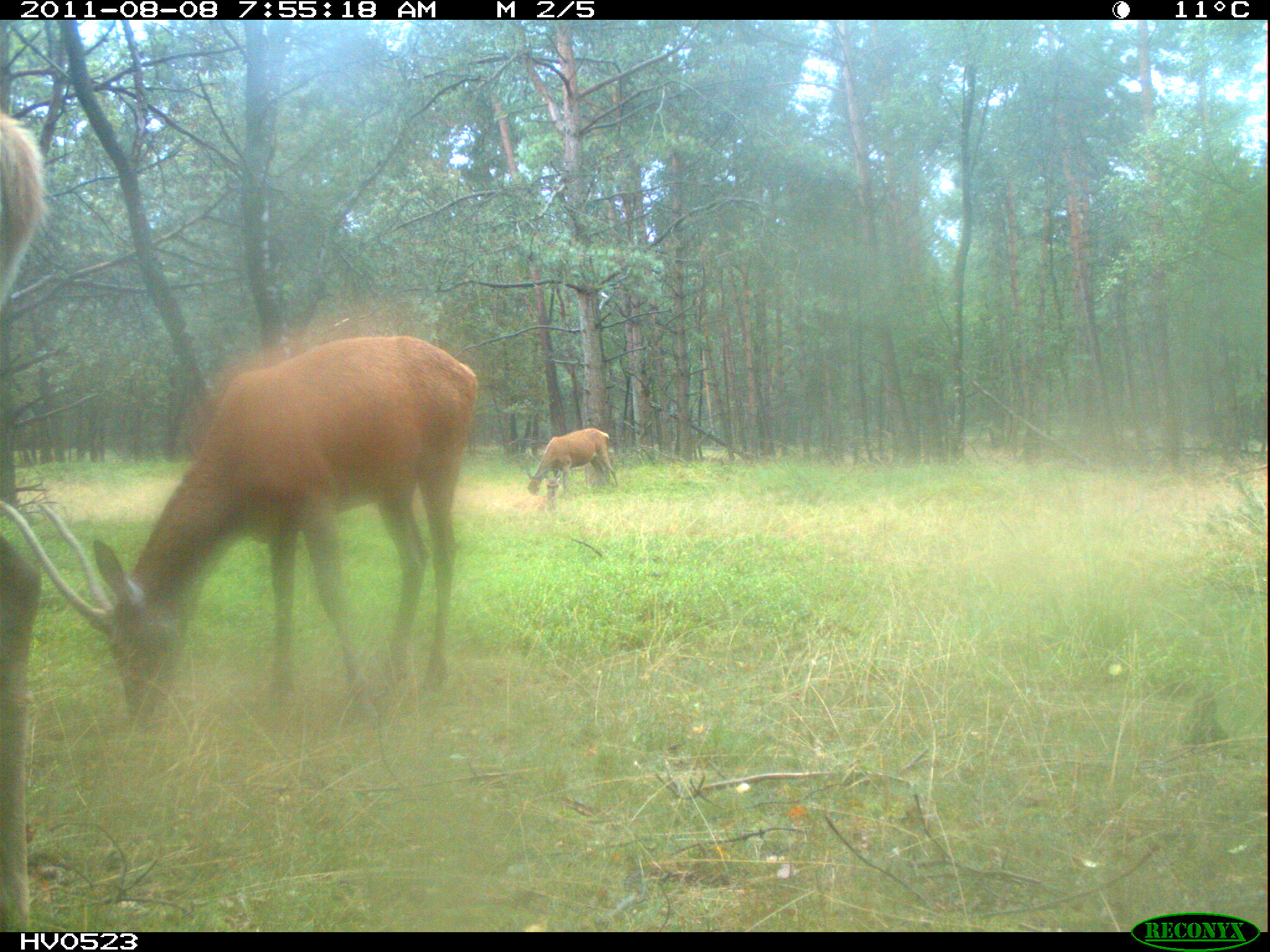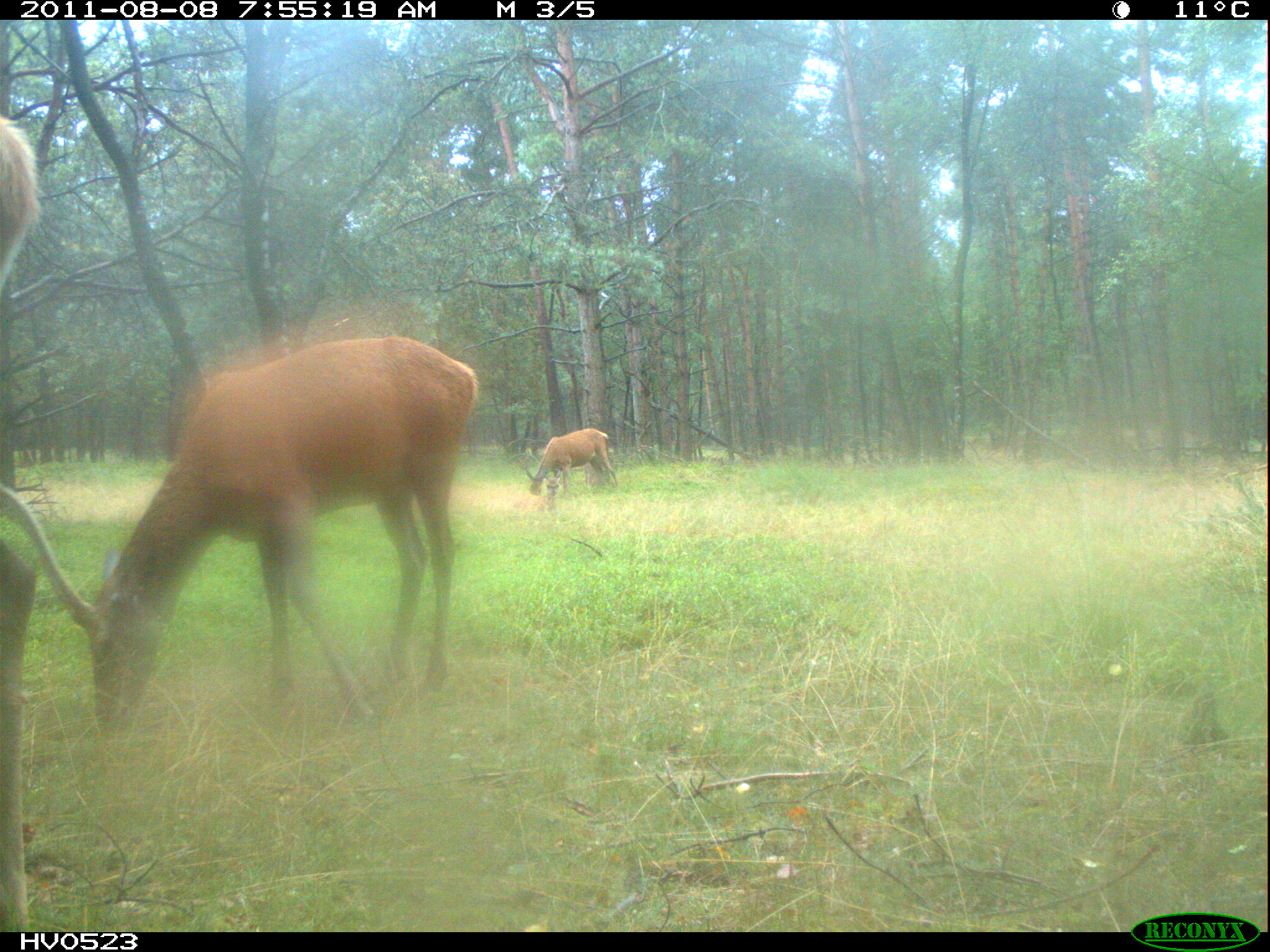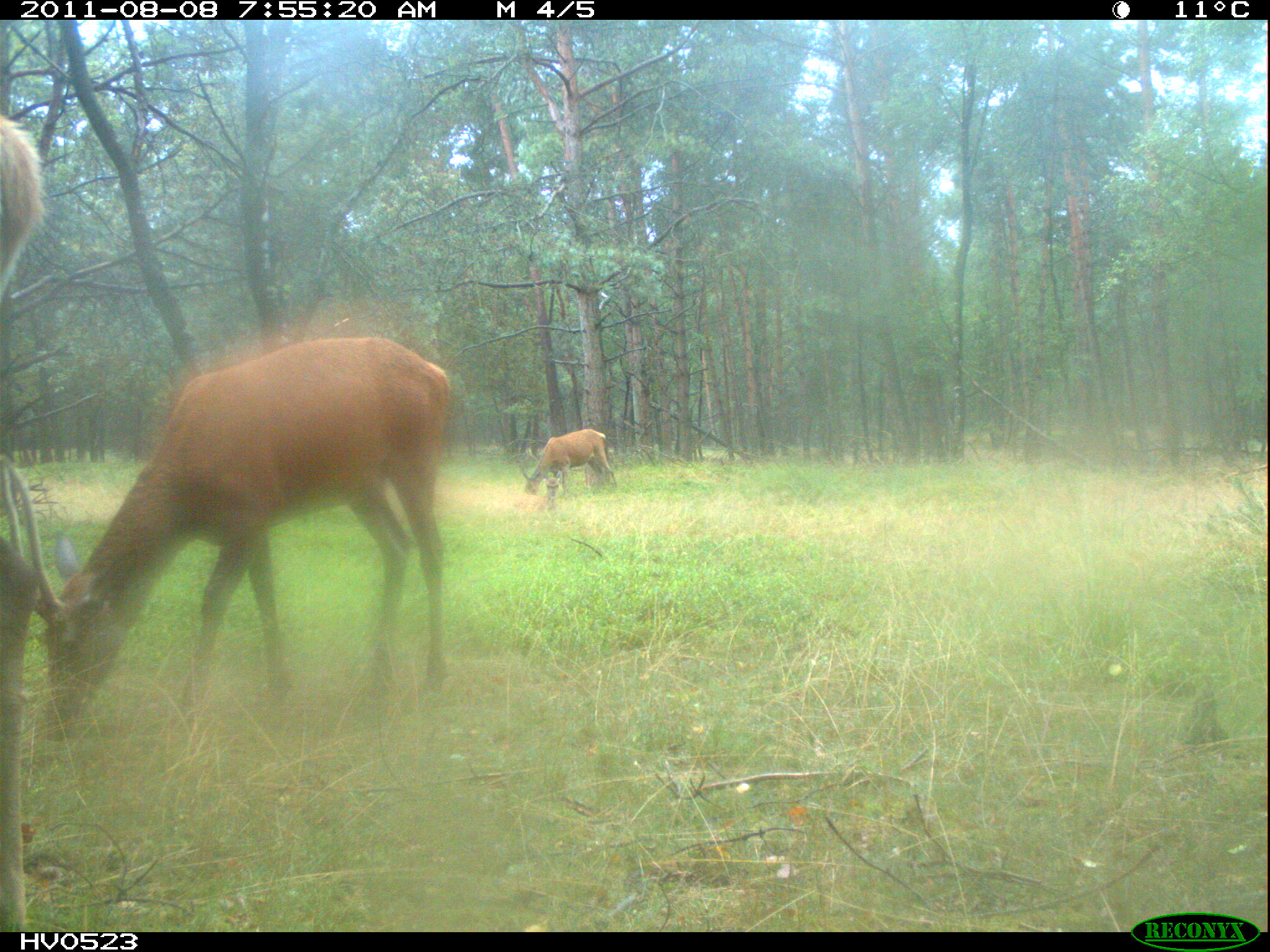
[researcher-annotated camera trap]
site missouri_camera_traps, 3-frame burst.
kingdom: Animalia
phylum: Chordata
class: Mammalia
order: Artiodactyla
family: Cervidae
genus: Cervus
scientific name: Cervus elaphus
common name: red deer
Red deer (Cervus elaphus). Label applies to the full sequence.